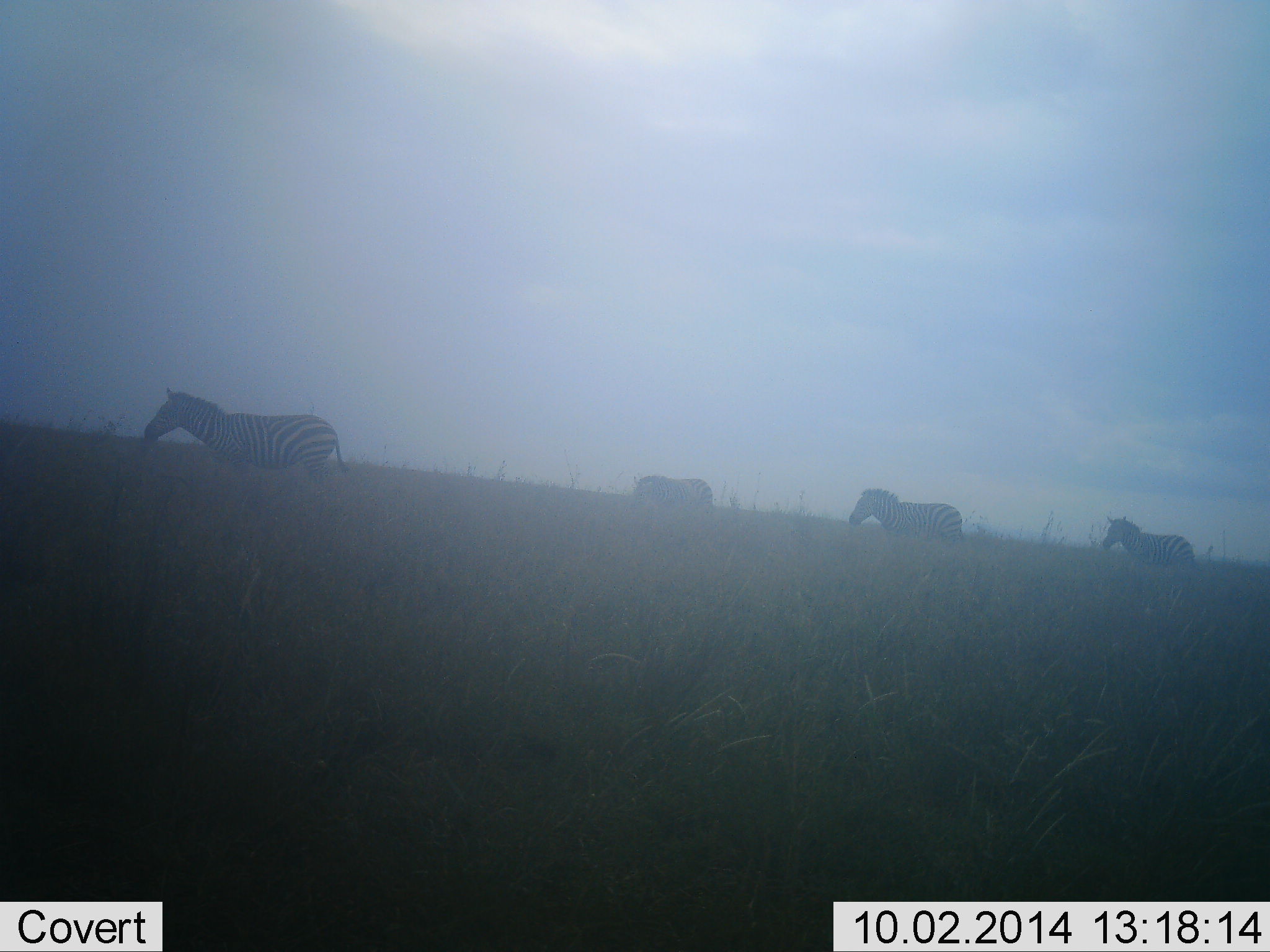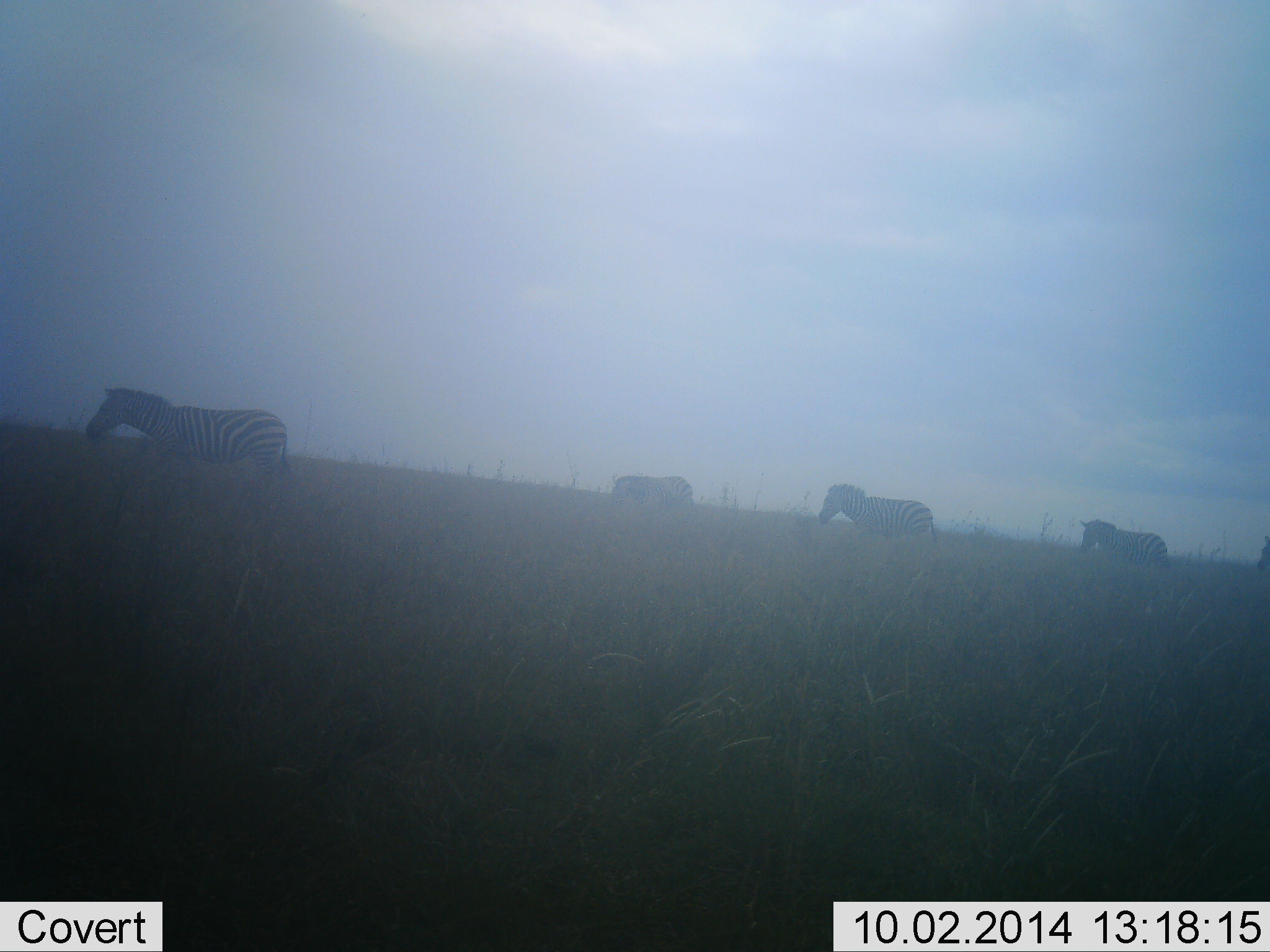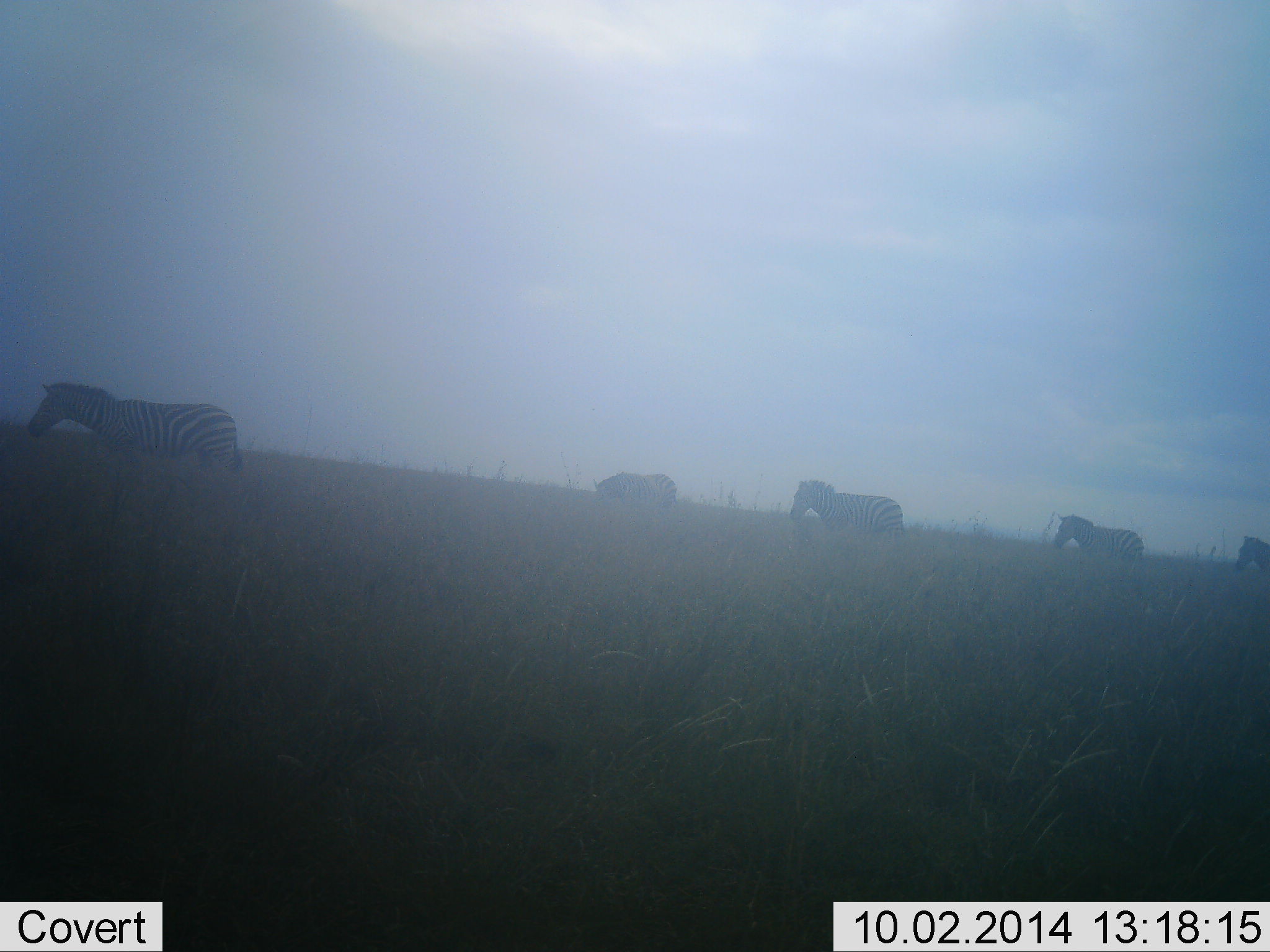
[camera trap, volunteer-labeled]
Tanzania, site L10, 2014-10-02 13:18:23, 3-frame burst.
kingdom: Animalia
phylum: Chordata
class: Mammalia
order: Perissodactyla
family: Equidae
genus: Equus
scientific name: Equus quagga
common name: plains zebra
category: zebra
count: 5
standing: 0%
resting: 0%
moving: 100%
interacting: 0%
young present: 10%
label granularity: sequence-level